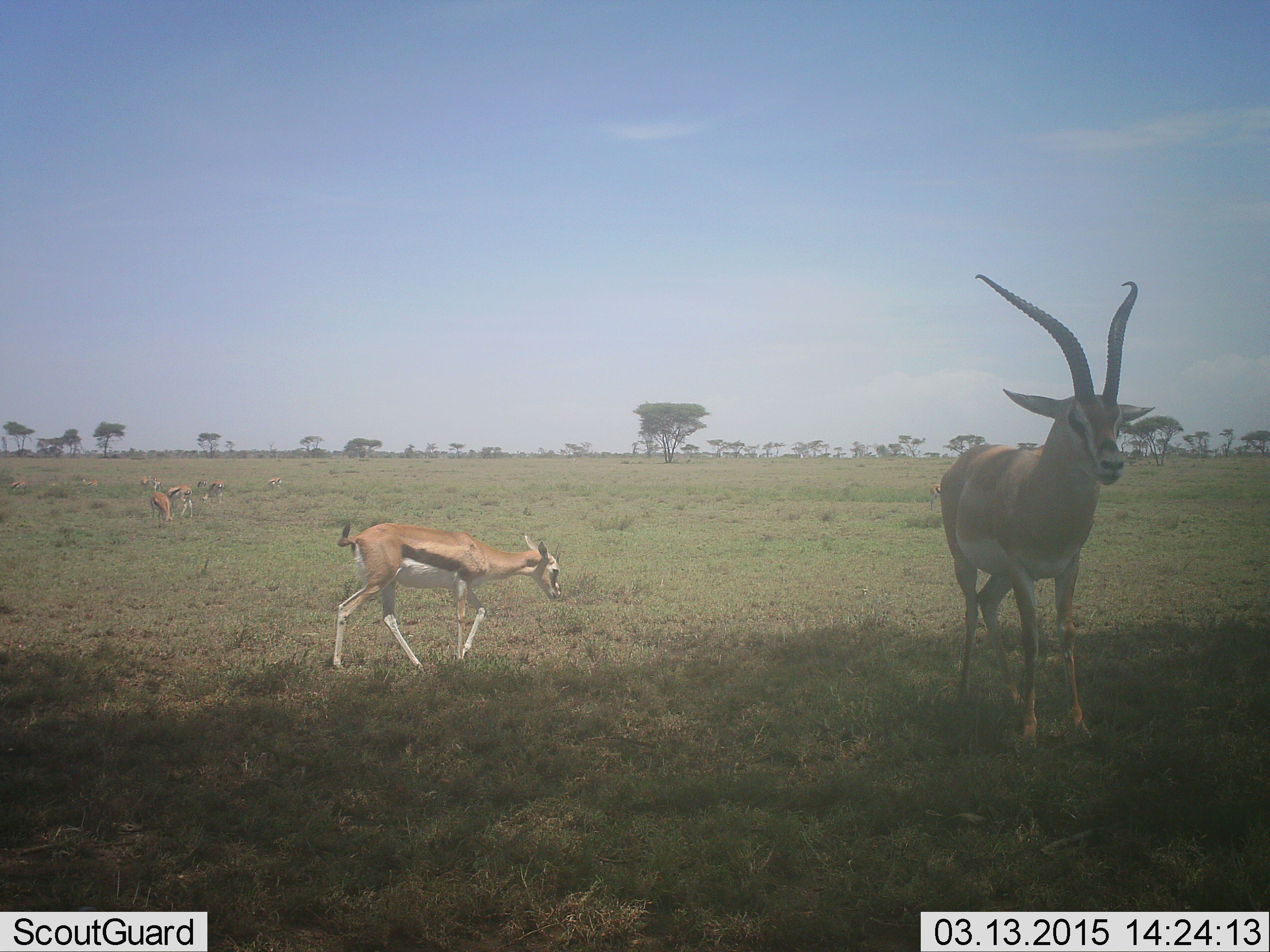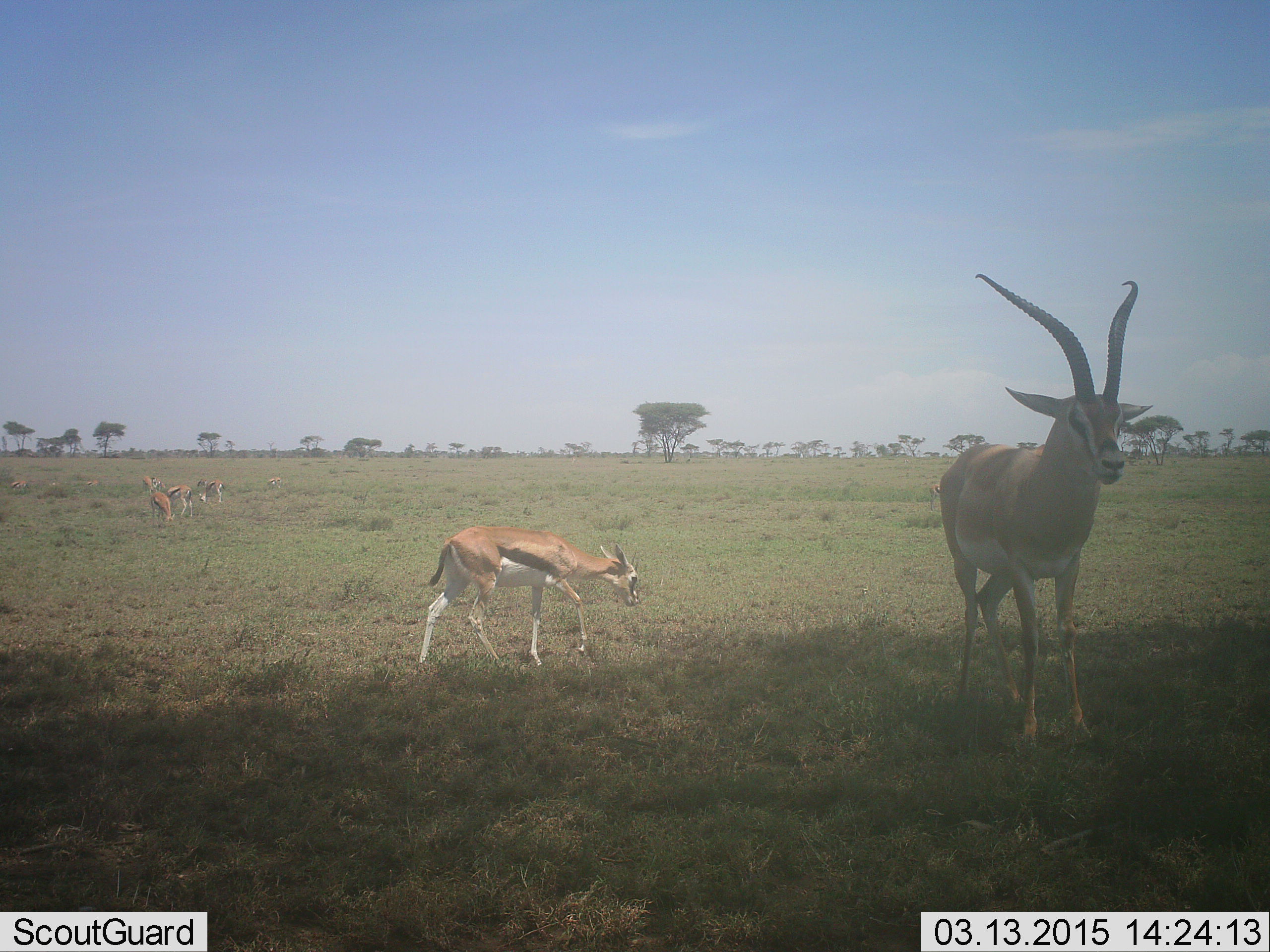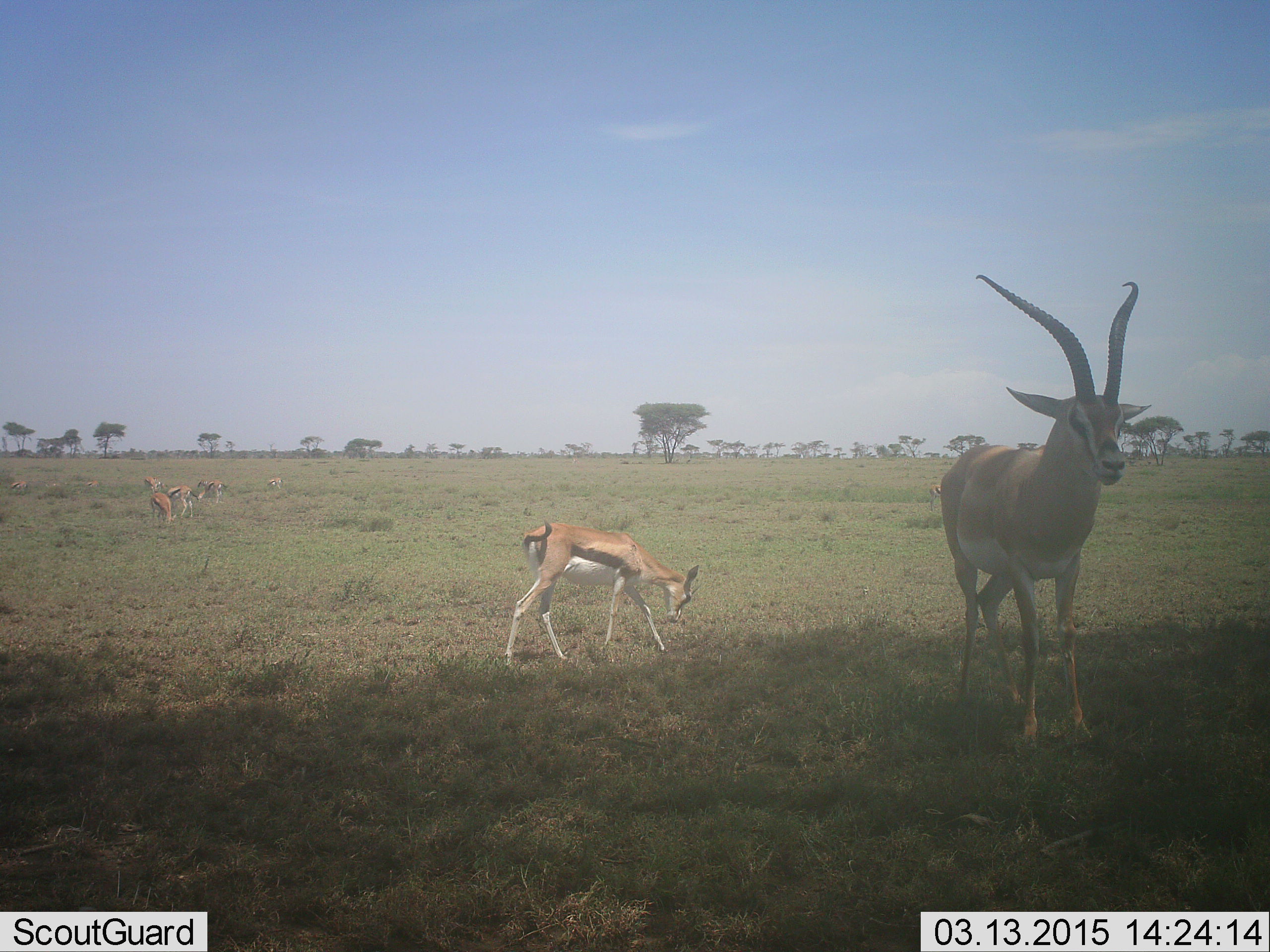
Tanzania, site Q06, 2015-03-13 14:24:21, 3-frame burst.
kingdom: Animalia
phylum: Chordata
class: Mammalia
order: Artiodactyla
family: Bovidae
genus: Eudorcas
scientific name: Eudorcas thomsonii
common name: thomson's gazelle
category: gazellethomsons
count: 5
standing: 68%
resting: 5%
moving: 79%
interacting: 11%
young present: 11%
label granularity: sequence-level